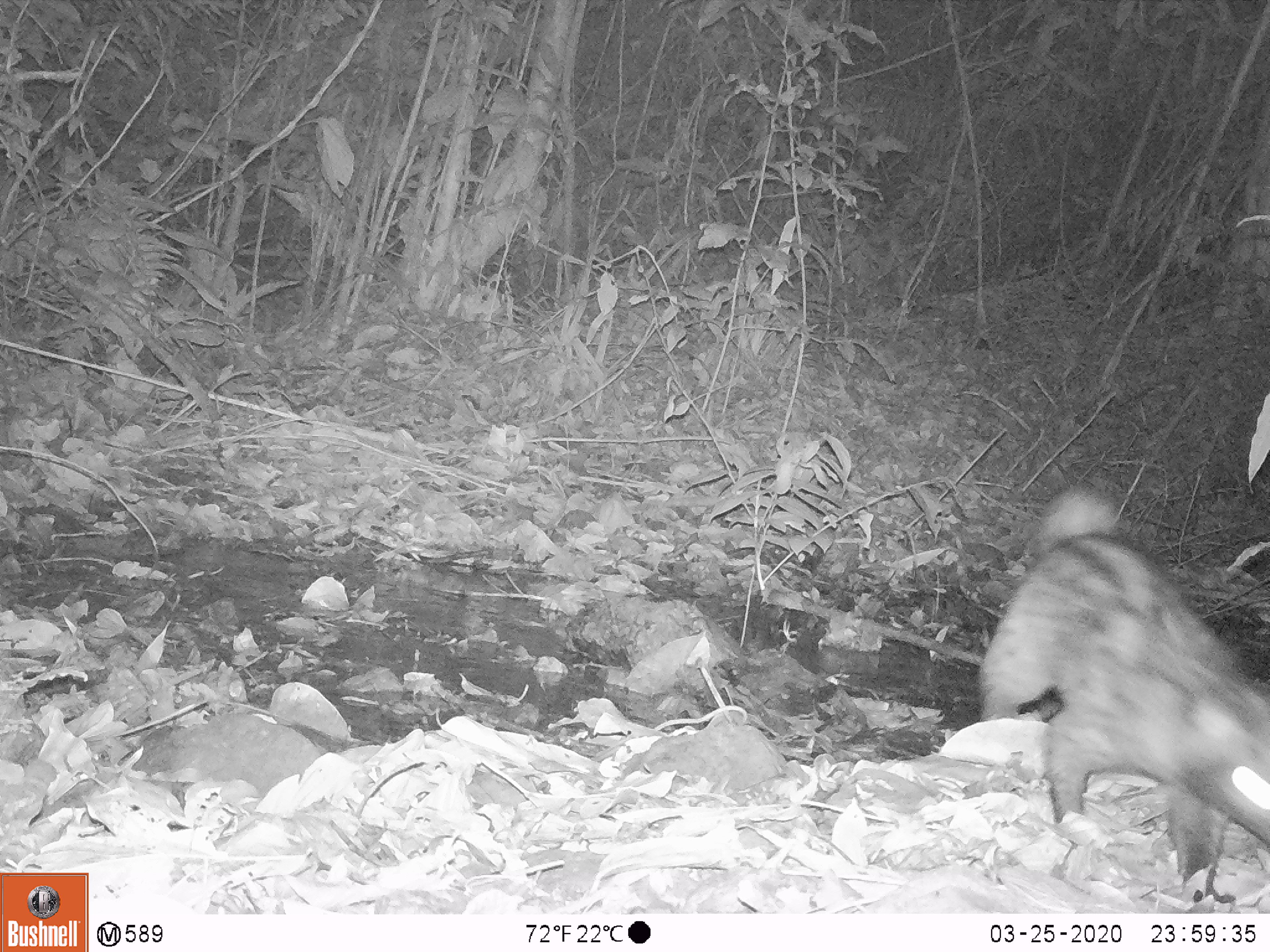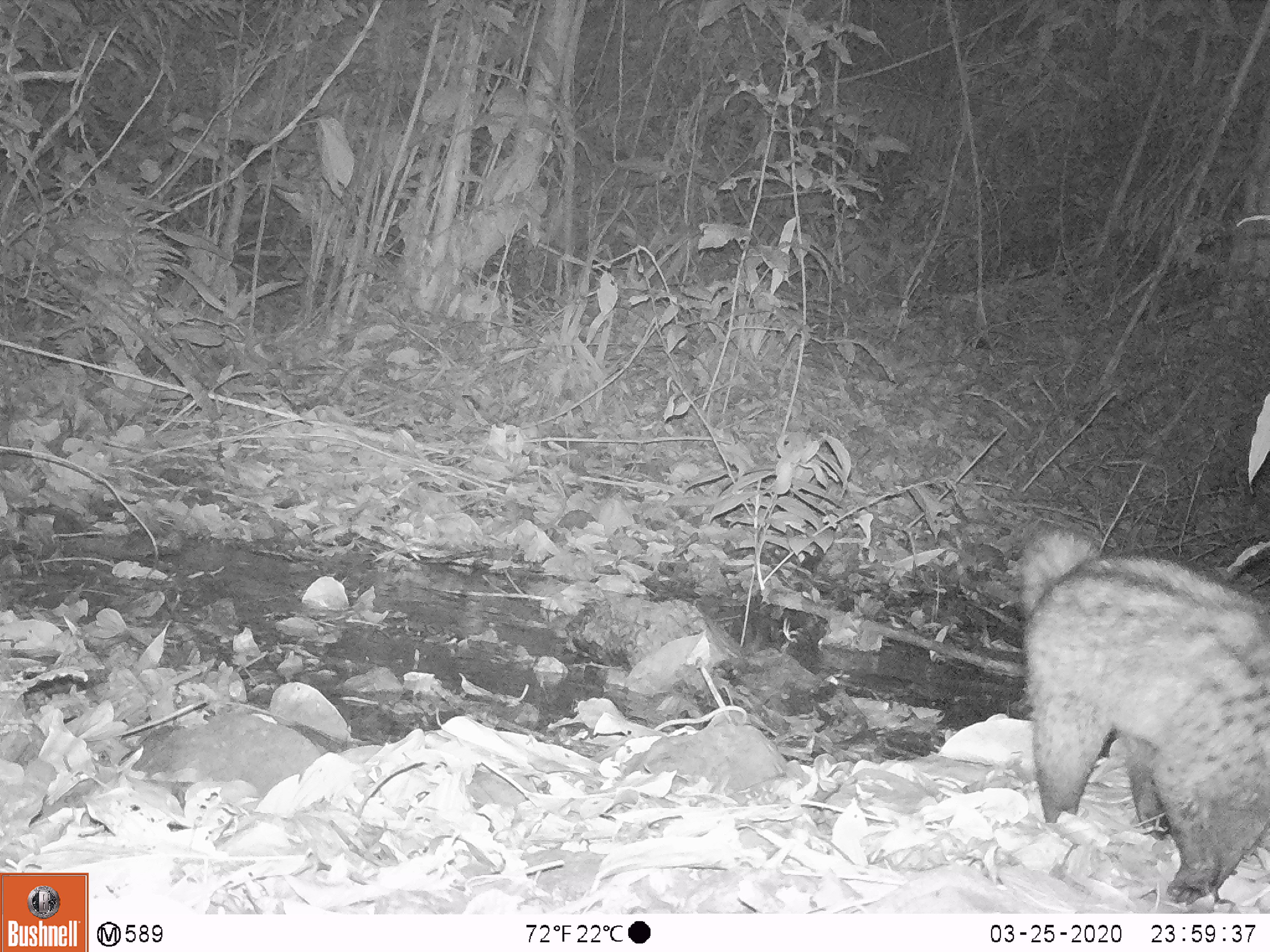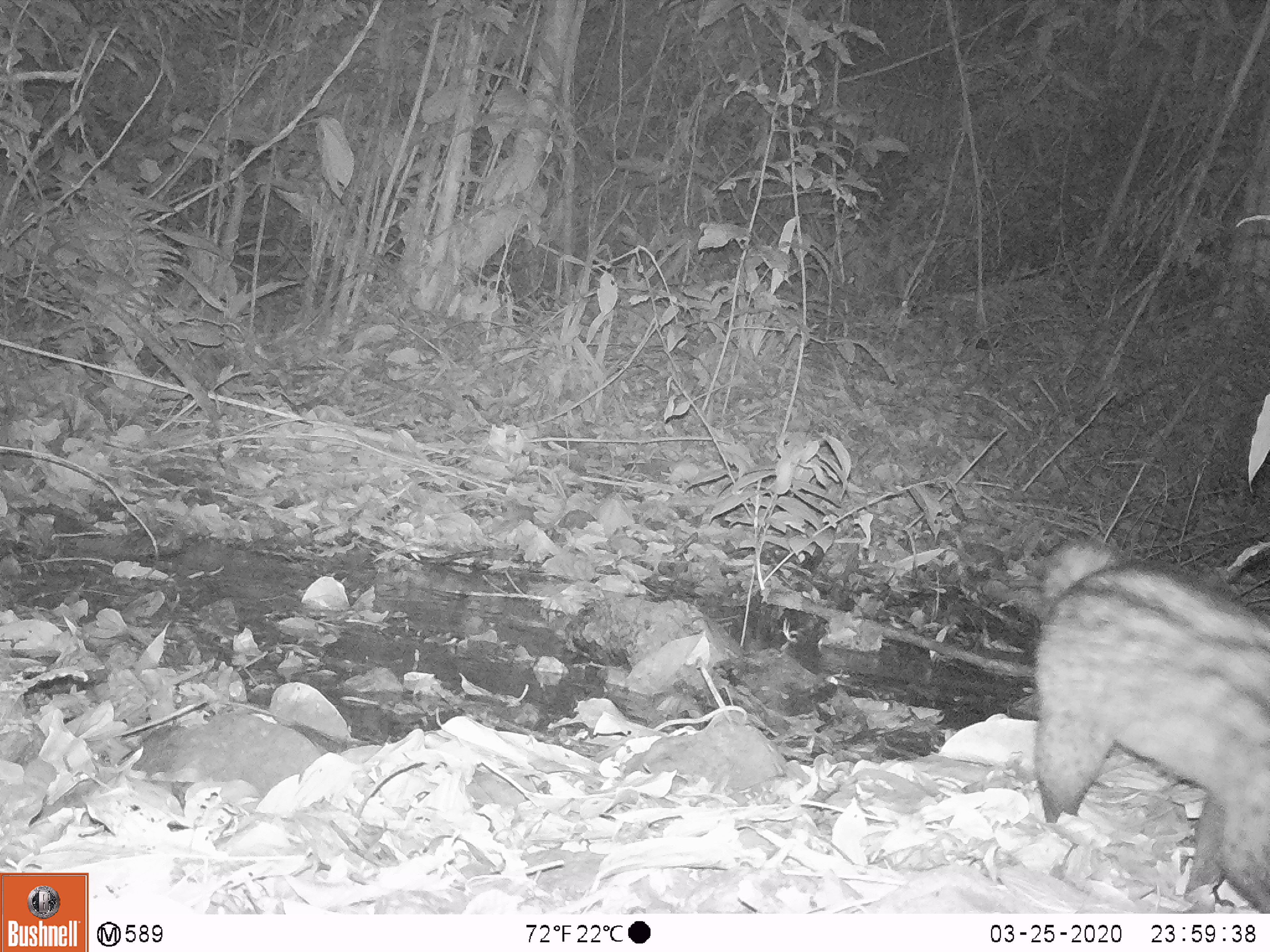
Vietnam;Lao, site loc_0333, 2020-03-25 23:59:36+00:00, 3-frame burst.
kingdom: Animalia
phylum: Chordata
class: Mammalia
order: Carnivora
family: Viverridae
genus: Paradoxurus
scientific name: Paradoxurus hermaphroditus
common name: common palm civet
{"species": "common palm civet (Paradoxurus hermaphroditus)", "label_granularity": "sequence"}